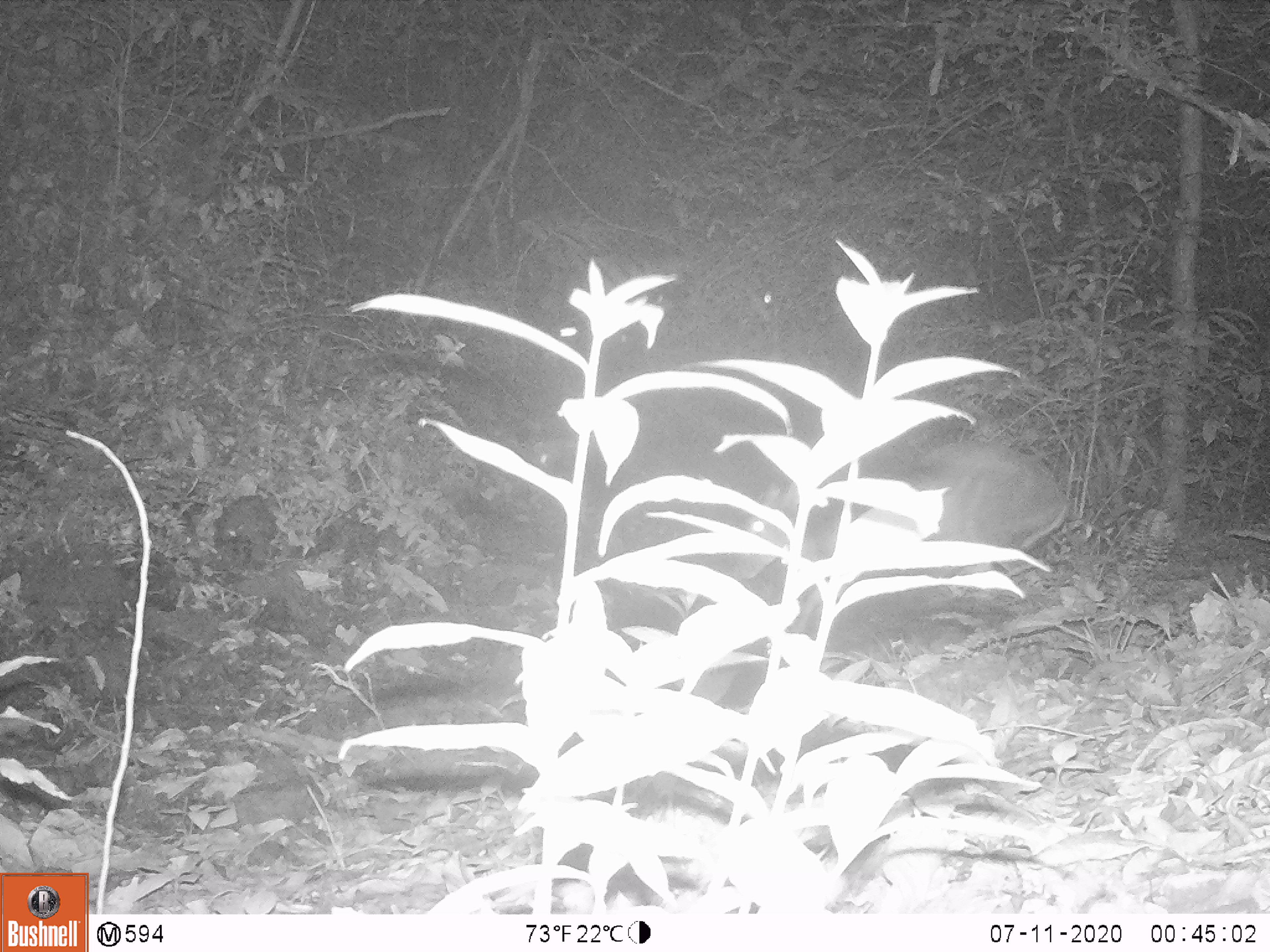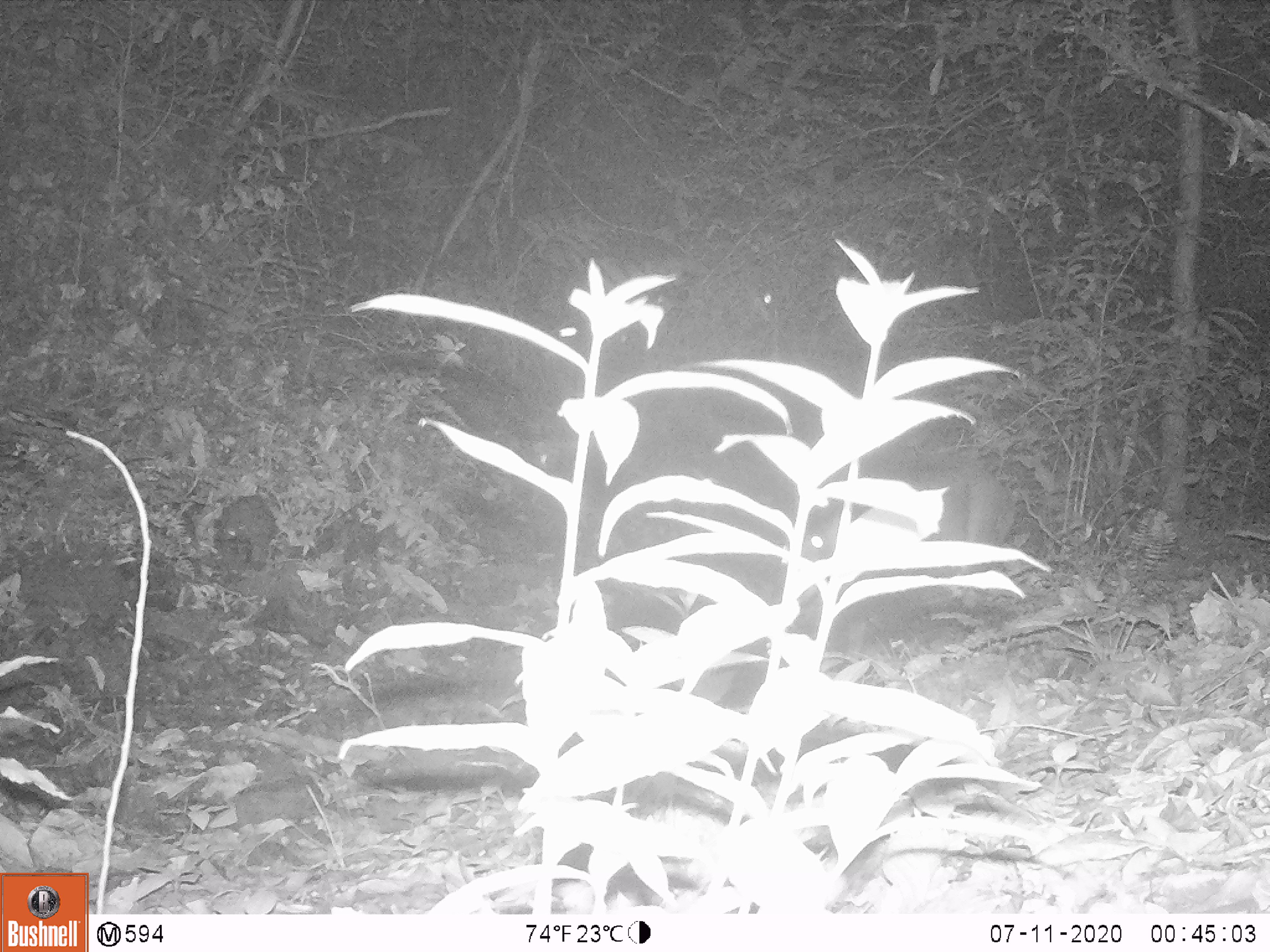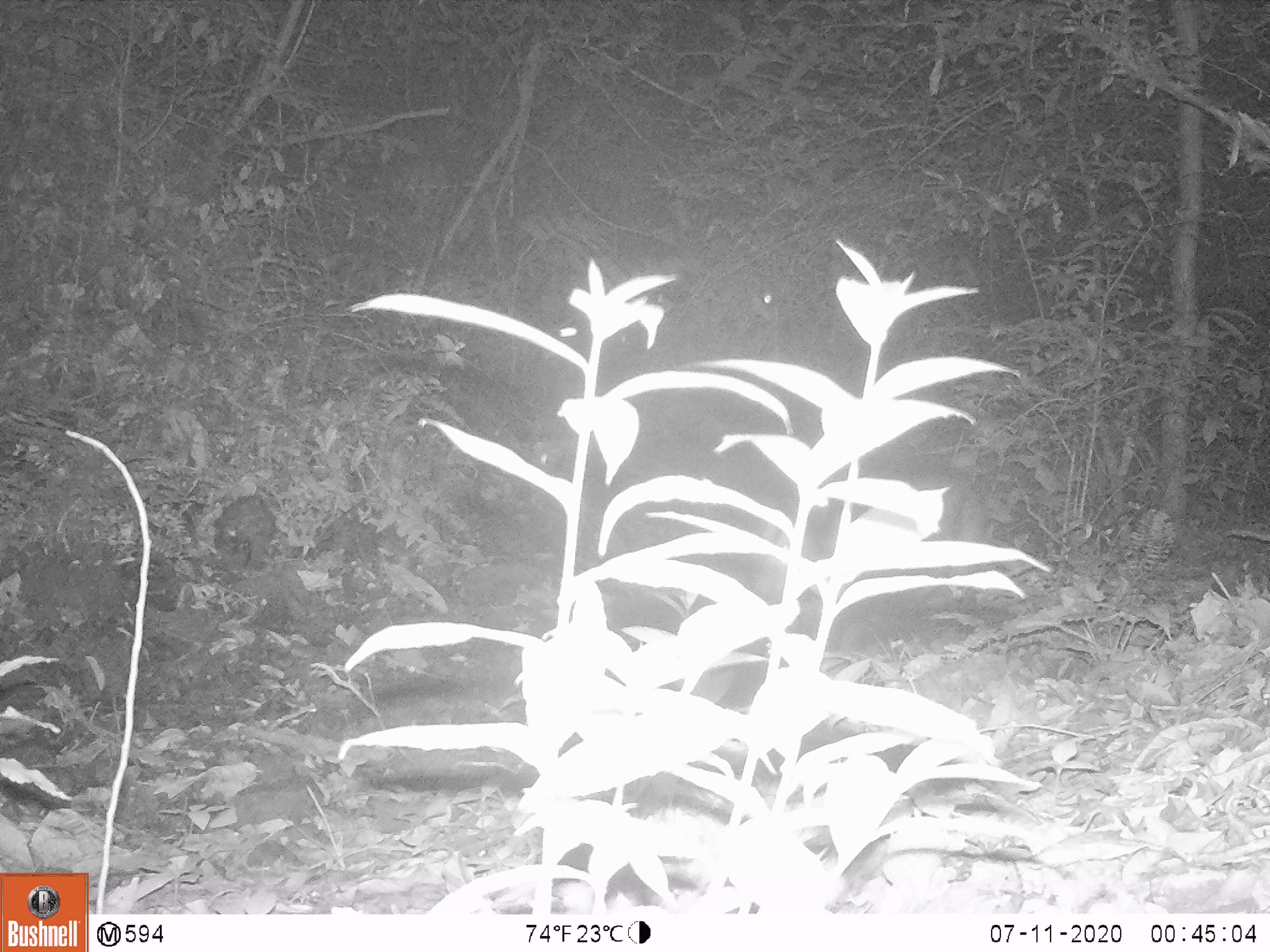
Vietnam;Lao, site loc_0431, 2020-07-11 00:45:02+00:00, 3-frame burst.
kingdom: Animalia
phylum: Chordata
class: Mammalia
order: Artiodactyla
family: Cervidae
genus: Muntiacus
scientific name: Muntiacus rooseveltorum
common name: roosevelt's muntjac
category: roosevelts muntjac group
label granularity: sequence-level